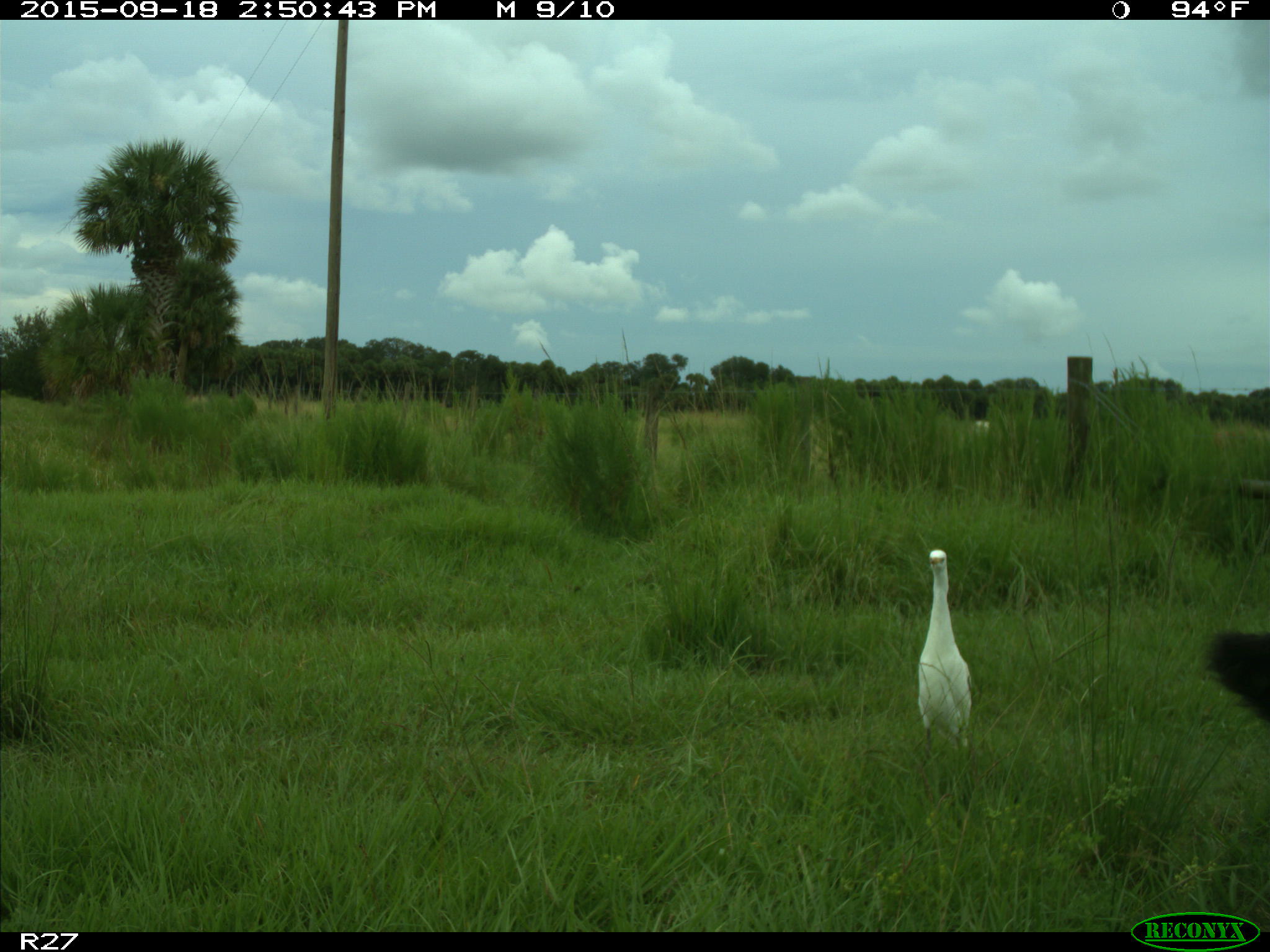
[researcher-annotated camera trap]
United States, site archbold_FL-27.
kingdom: Animalia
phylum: Chordata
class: Mammalia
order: Artiodactyla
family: Bovidae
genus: Bos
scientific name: Bos taurus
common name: domestic cow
Bos taurus (domestic cow).